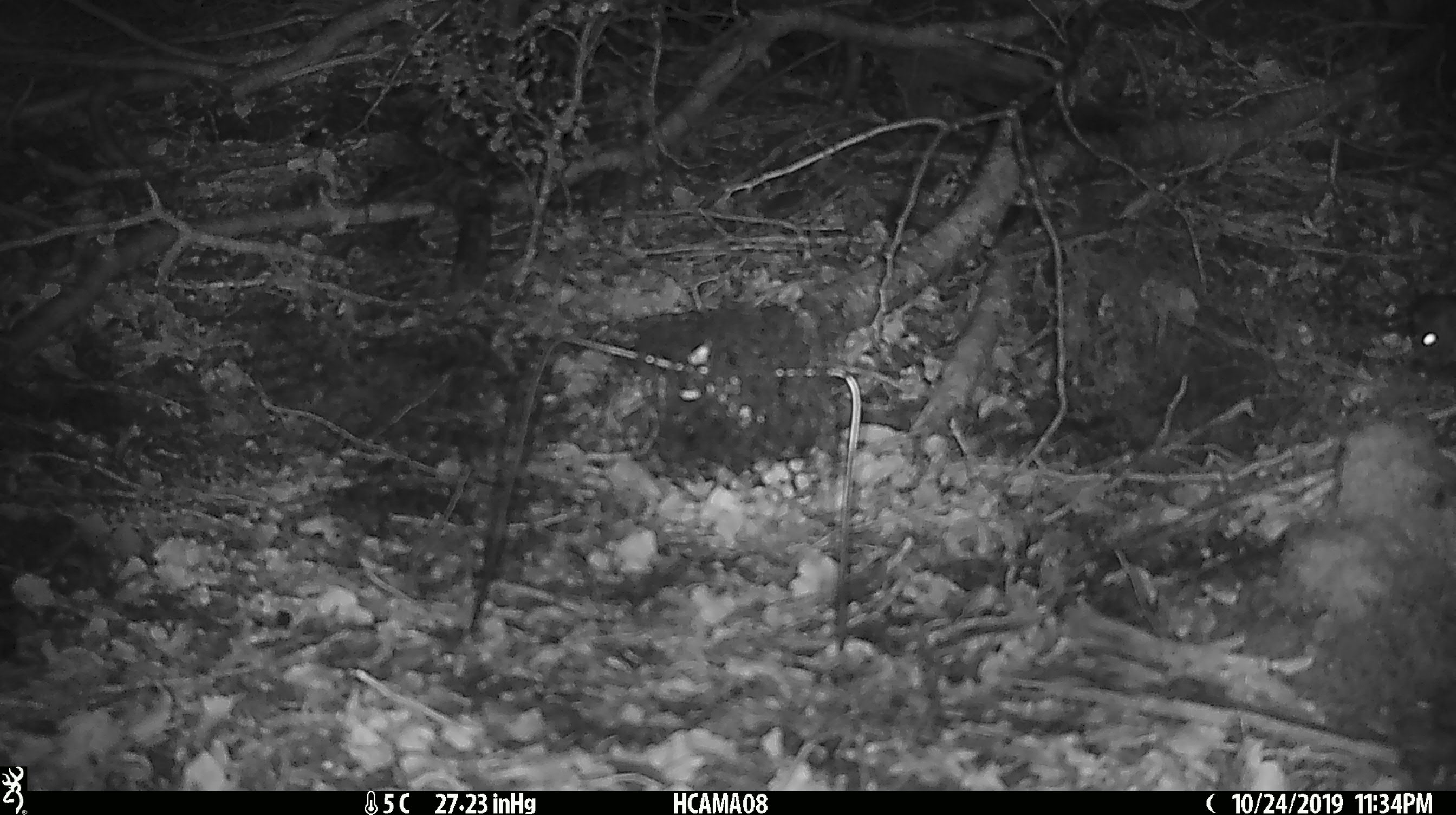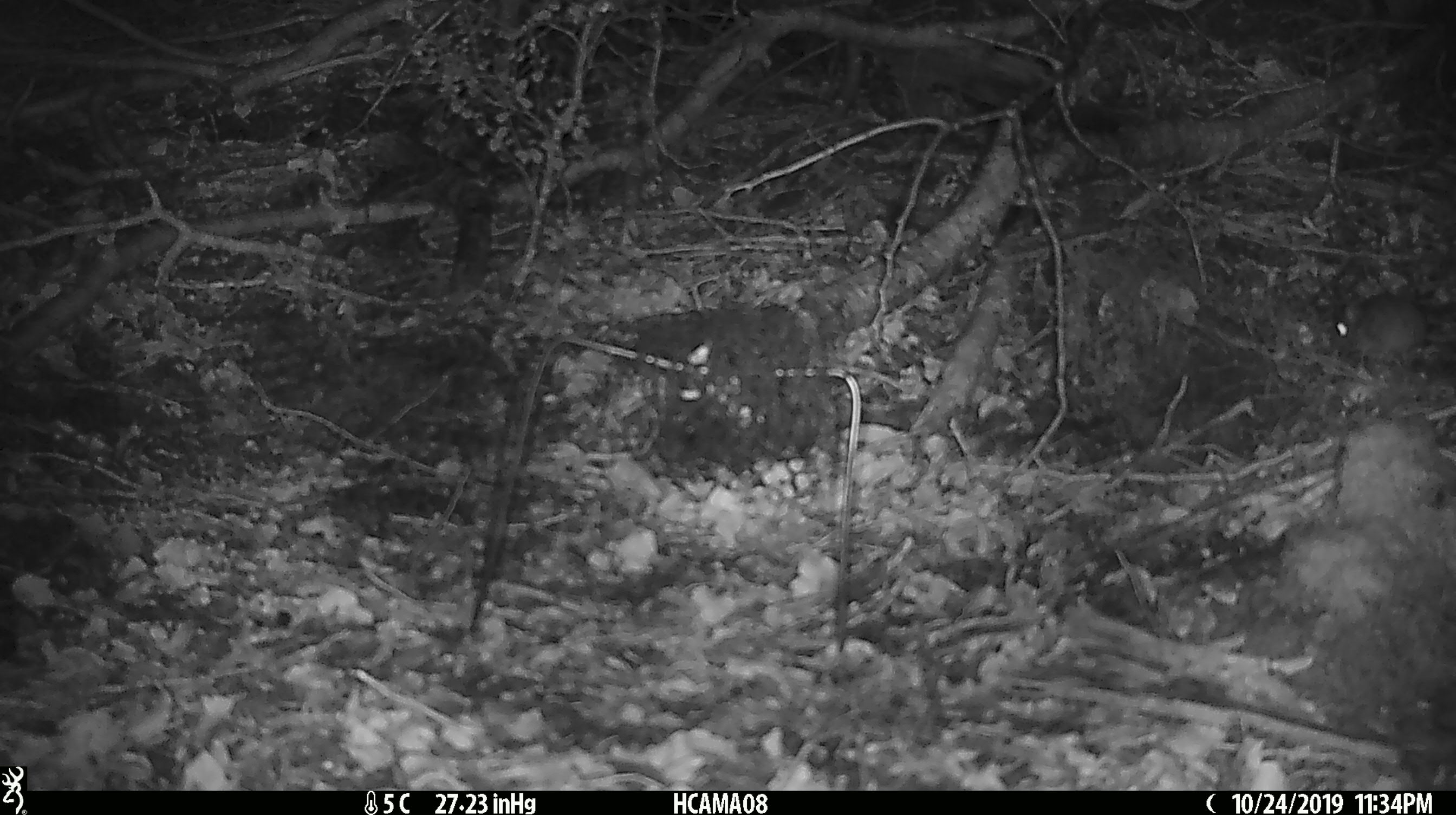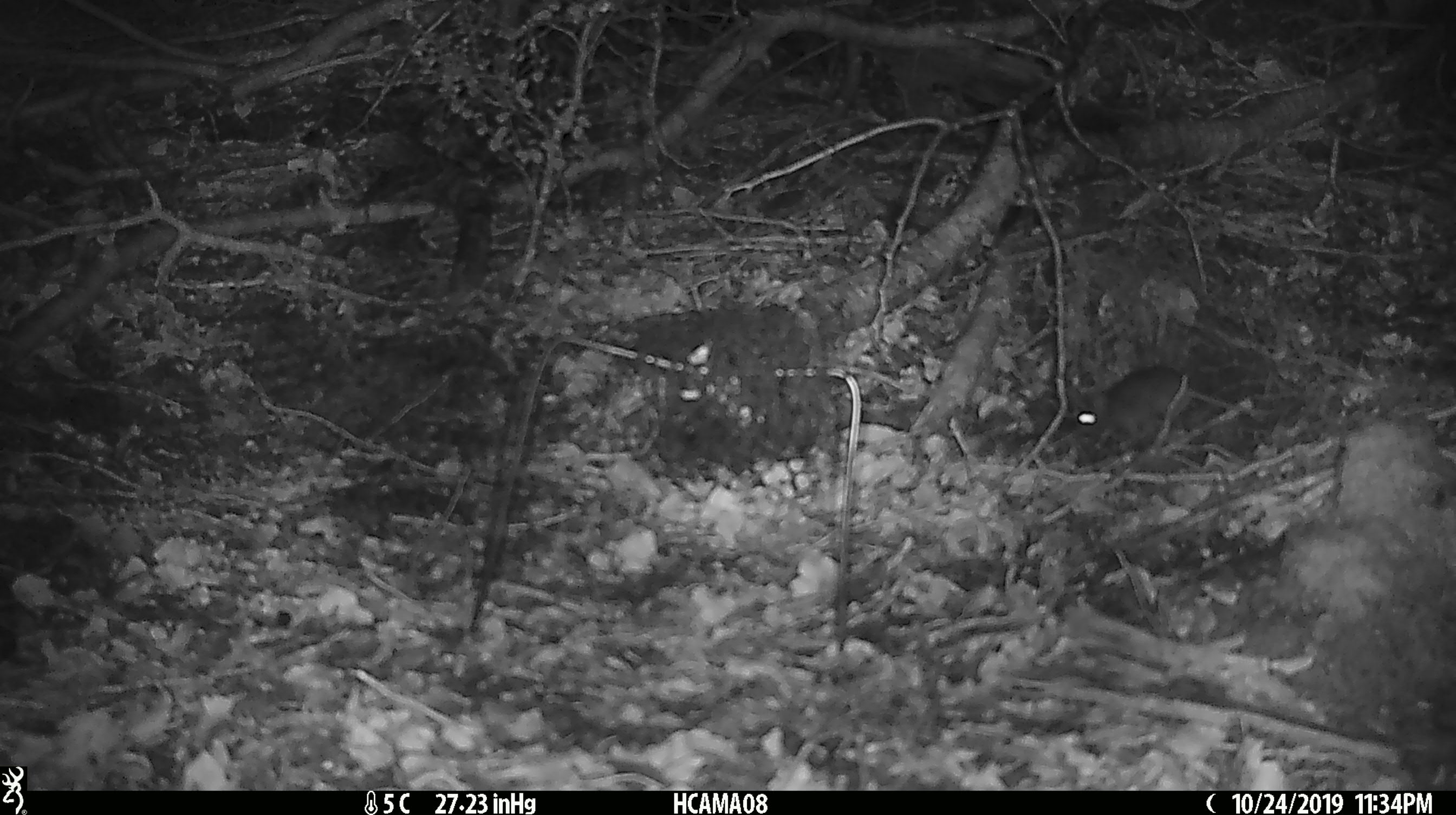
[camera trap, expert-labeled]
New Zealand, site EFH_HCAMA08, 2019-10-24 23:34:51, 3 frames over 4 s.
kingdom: Animalia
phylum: Chordata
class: Mammalia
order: Rodentia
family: Muridae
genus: Mus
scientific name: Mus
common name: mouse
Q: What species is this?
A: Mouse (Mus).